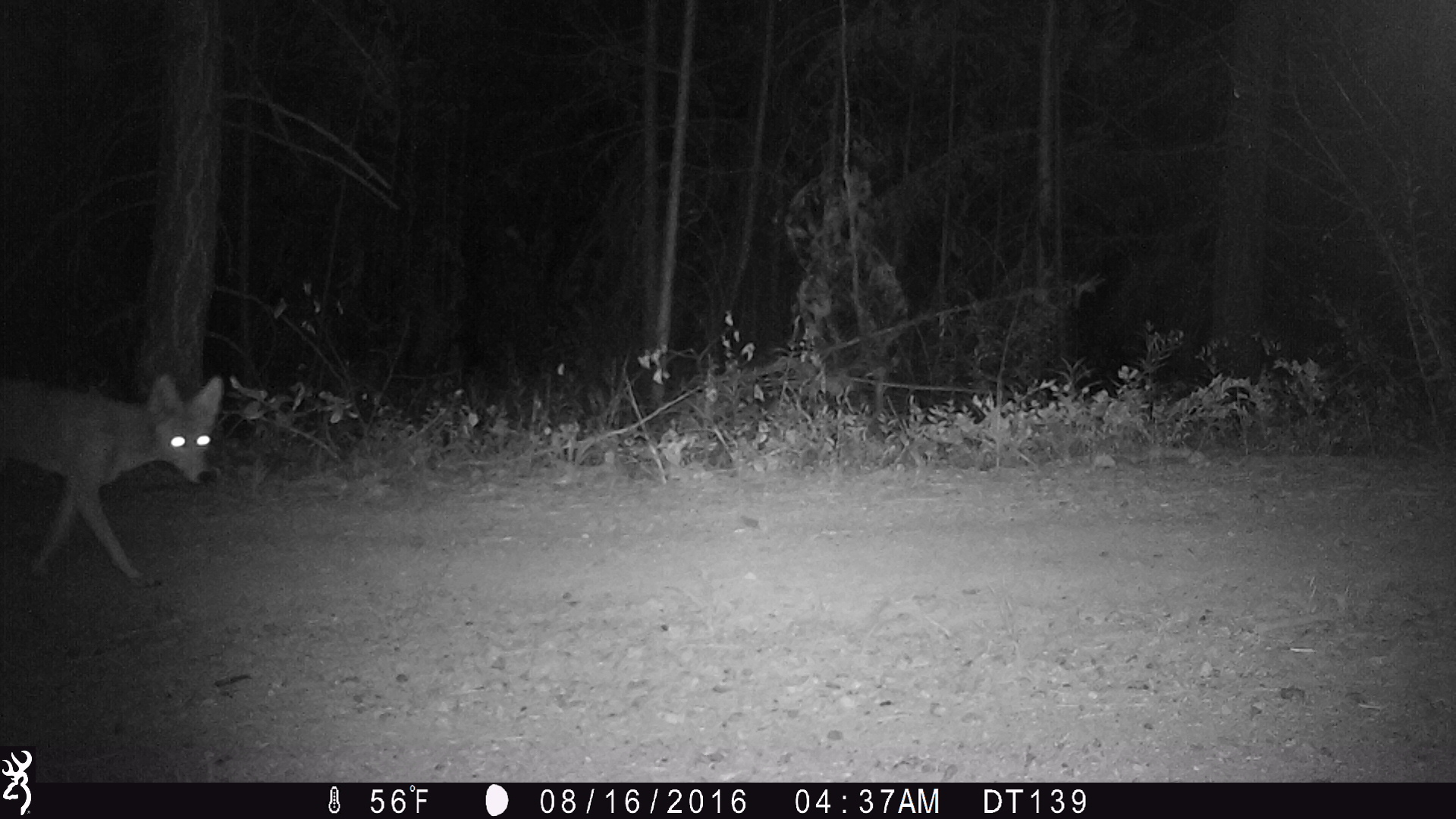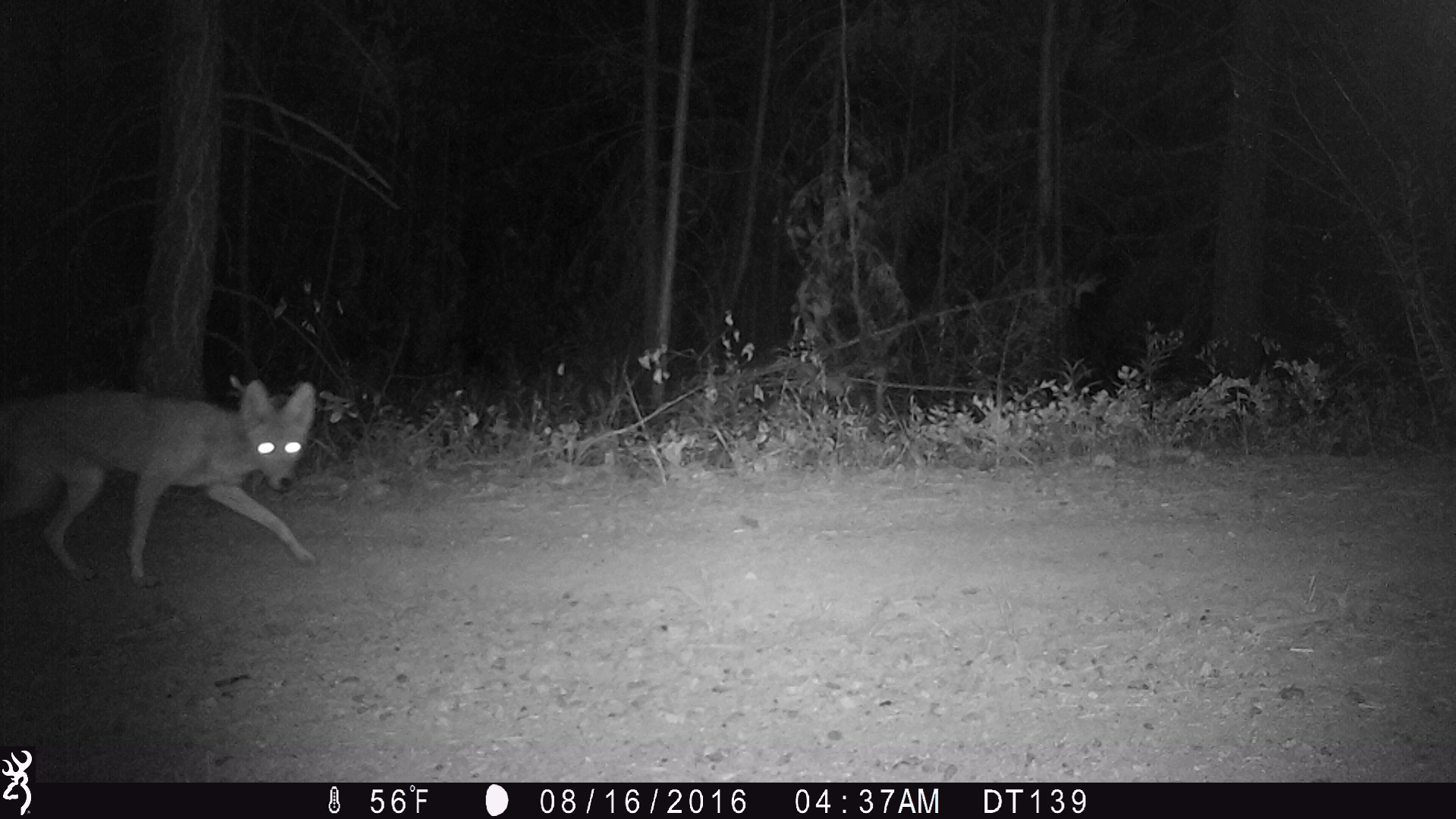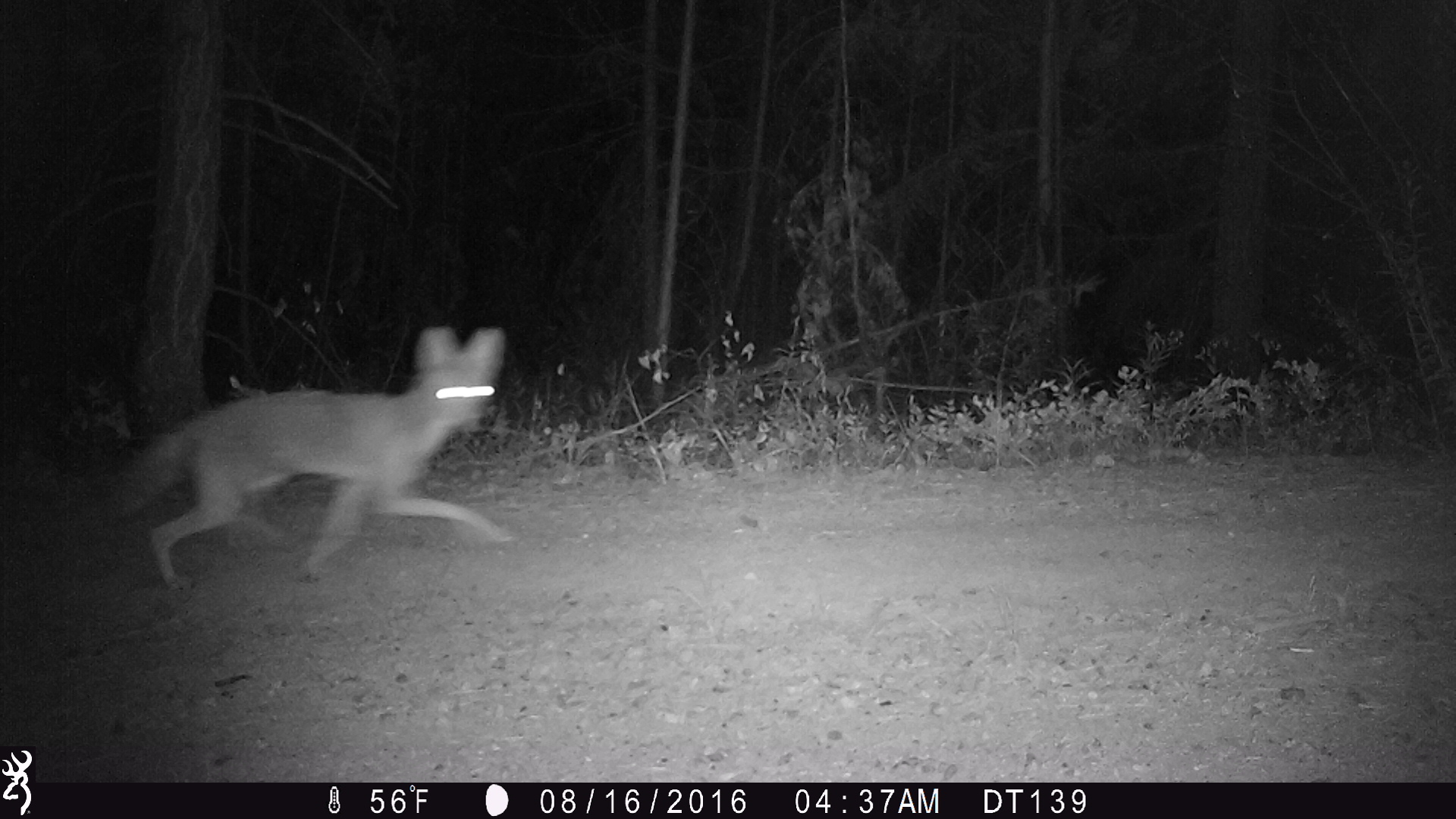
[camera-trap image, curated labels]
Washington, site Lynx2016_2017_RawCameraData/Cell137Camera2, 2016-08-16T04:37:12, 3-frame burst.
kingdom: Animalia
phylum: Chordata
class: Mammalia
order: Carnivora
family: Canidae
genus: Canis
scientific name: Canis latrans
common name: coyote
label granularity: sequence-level